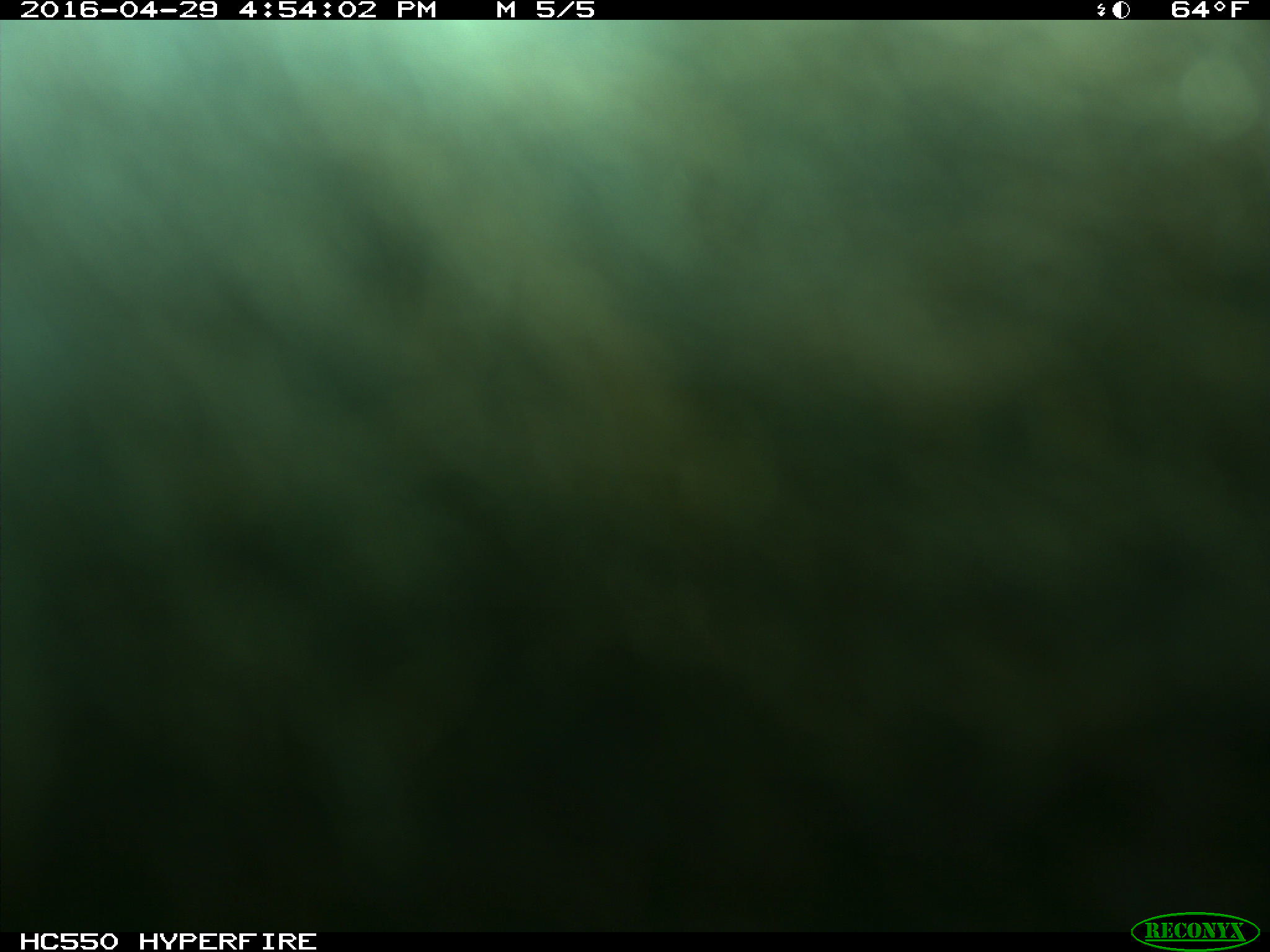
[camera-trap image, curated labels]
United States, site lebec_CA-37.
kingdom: Animalia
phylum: Chordata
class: Mammalia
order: Artiodactyla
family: Bovidae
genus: Bos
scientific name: Bos taurus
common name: domestic cow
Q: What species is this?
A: Bos taurus (domestic cow).